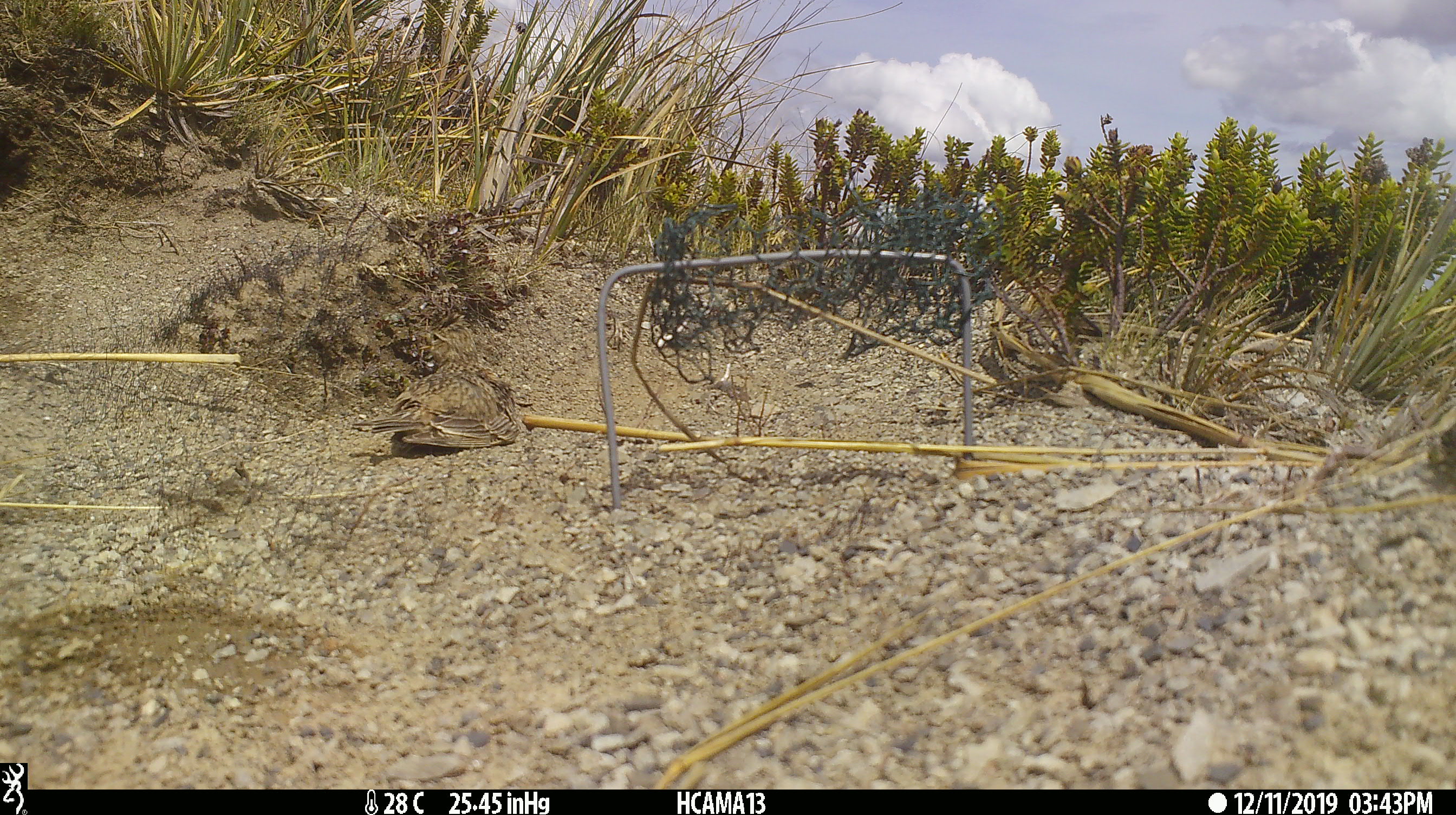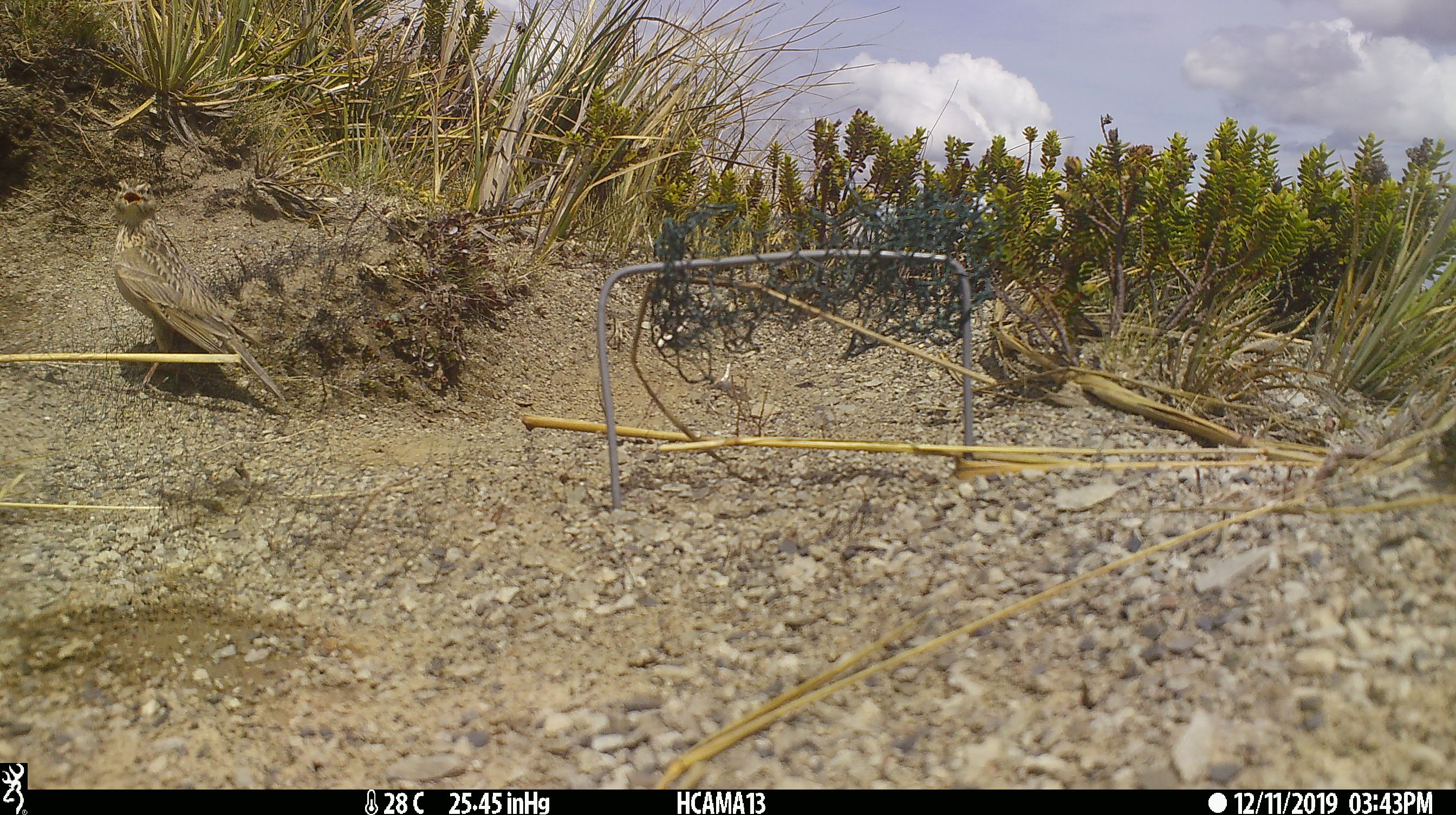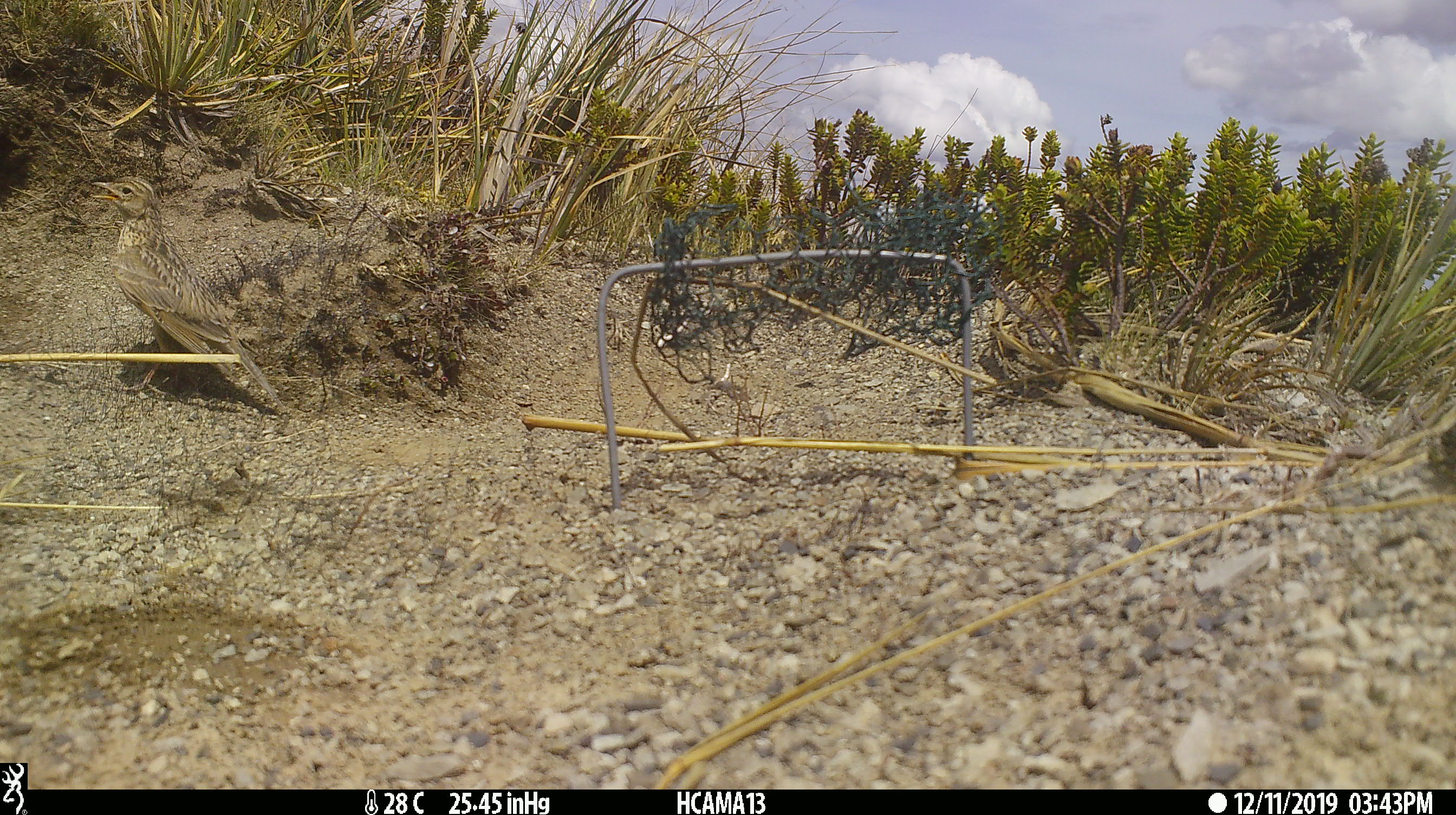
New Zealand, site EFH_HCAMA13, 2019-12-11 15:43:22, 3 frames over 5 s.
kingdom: Animalia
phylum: Chordata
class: Aves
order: Passeriformes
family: Motacillidae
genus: Anthus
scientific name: Anthus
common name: pipit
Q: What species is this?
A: Pipit (Anthus).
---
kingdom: Animalia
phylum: Chordata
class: Aves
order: Passeriformes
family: Turdidae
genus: Turdus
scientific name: Turdus philomelos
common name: song thrush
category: thrush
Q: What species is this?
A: Thrush (song thrush) (Turdus philomelos).